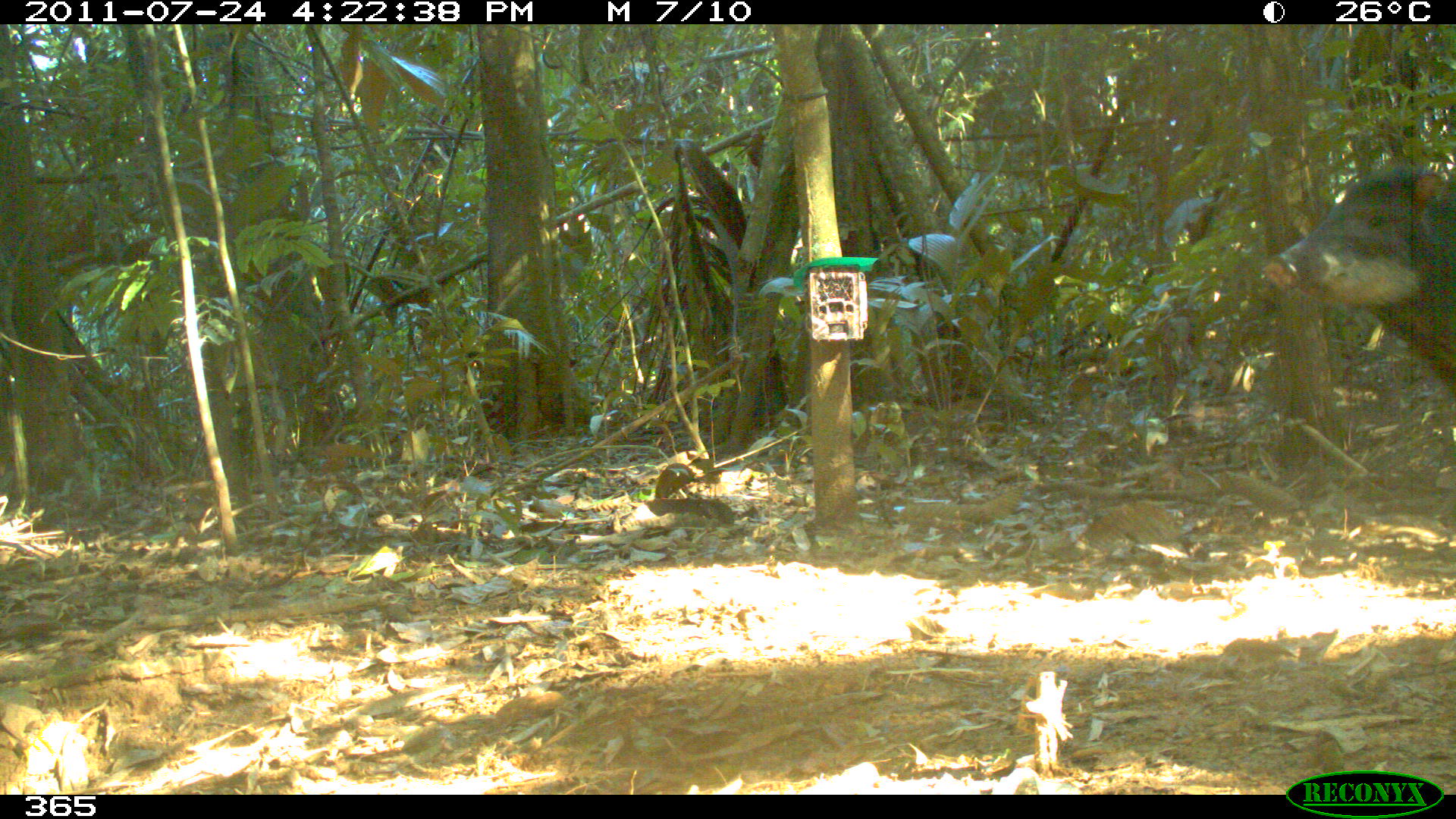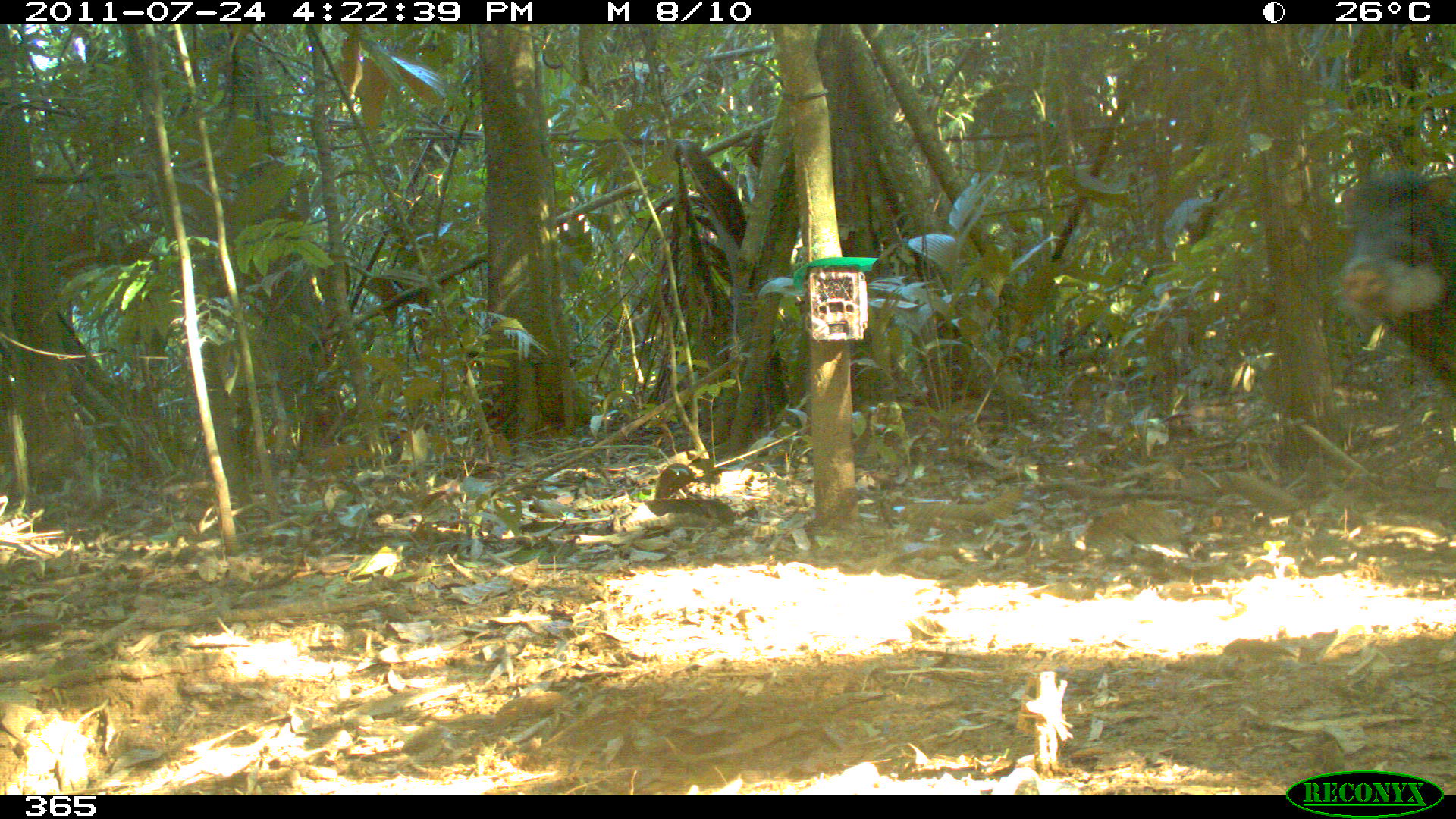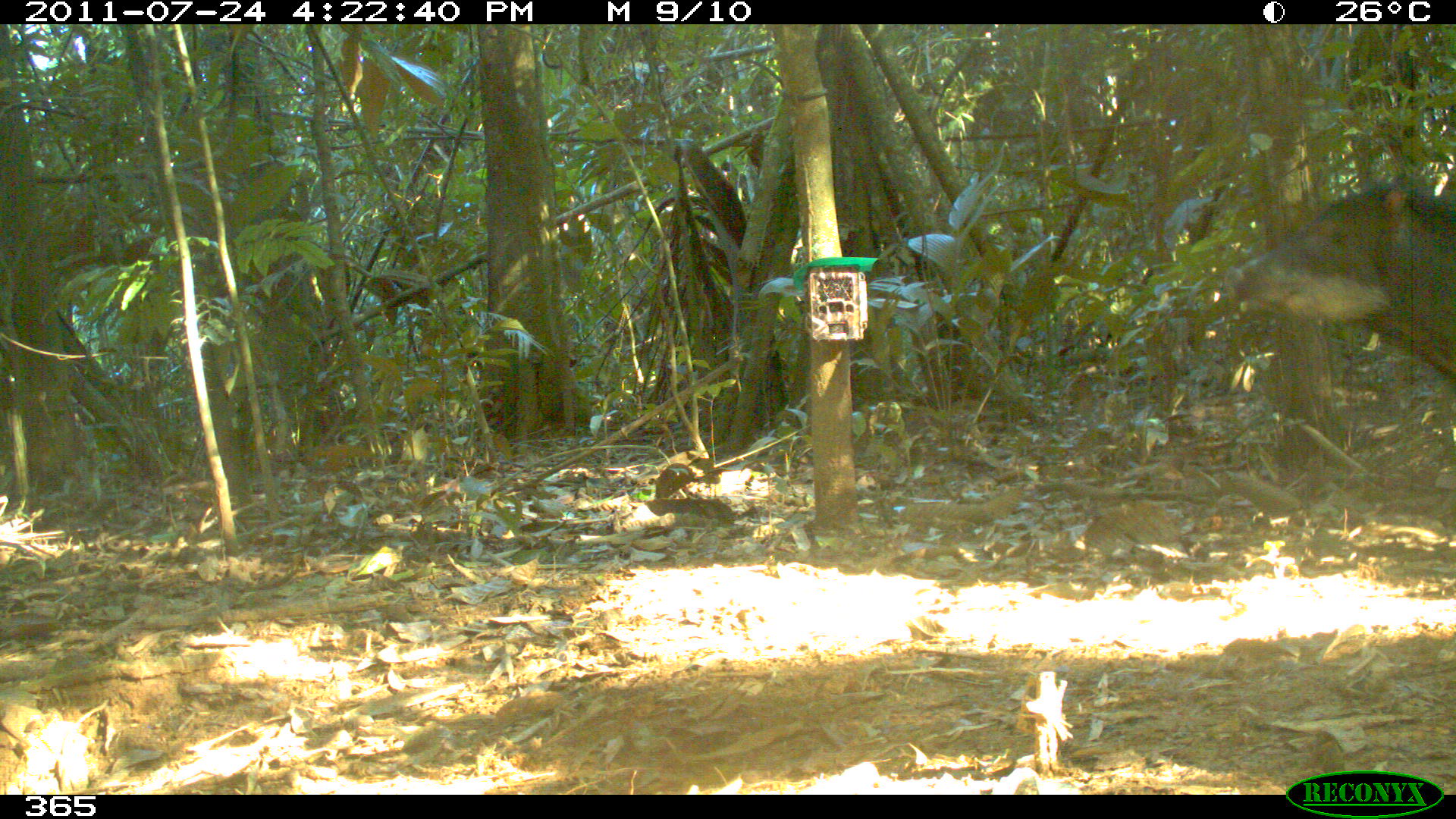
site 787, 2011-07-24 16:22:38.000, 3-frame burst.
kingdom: Animalia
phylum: Chordata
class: Mammalia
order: Artiodactyla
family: Tayassuidae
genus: Tayassu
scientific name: Tayassu pecari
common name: white-lipped peccary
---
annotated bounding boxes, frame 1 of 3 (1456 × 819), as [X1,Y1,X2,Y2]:
tayassu pecari: [1264,157,1456,384]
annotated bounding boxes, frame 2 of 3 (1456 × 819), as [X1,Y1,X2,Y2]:
tayassu pecari: [1341,162,1456,383]